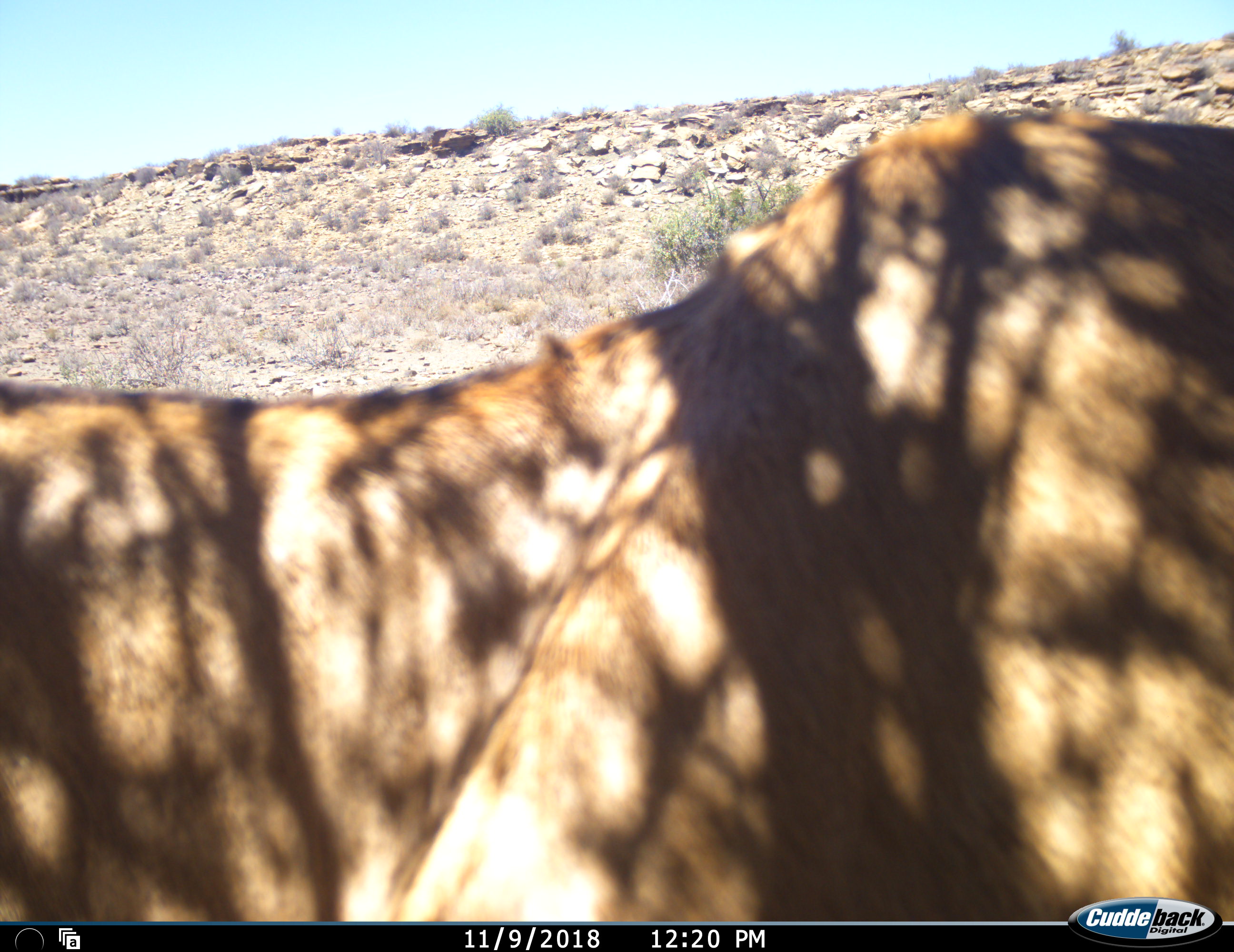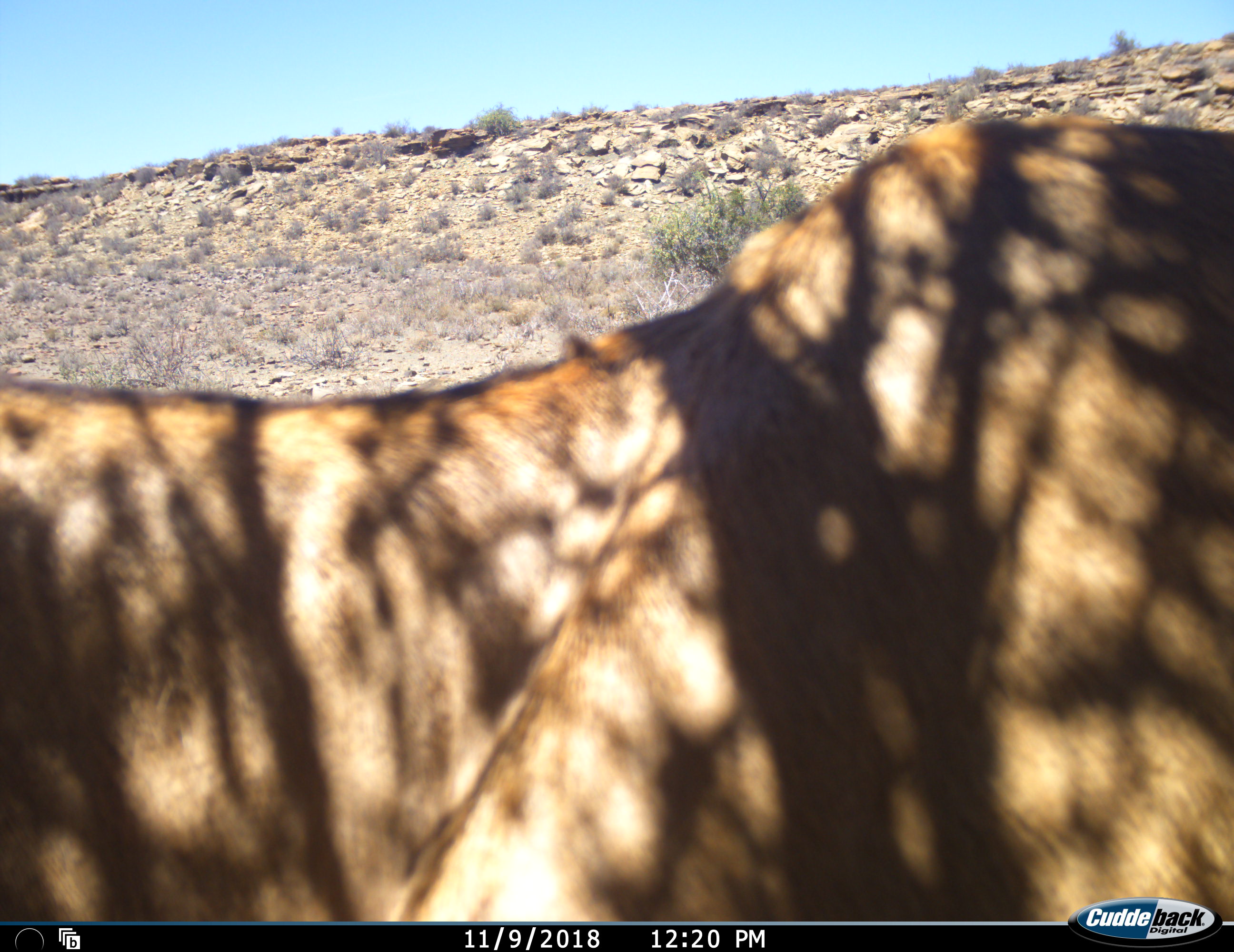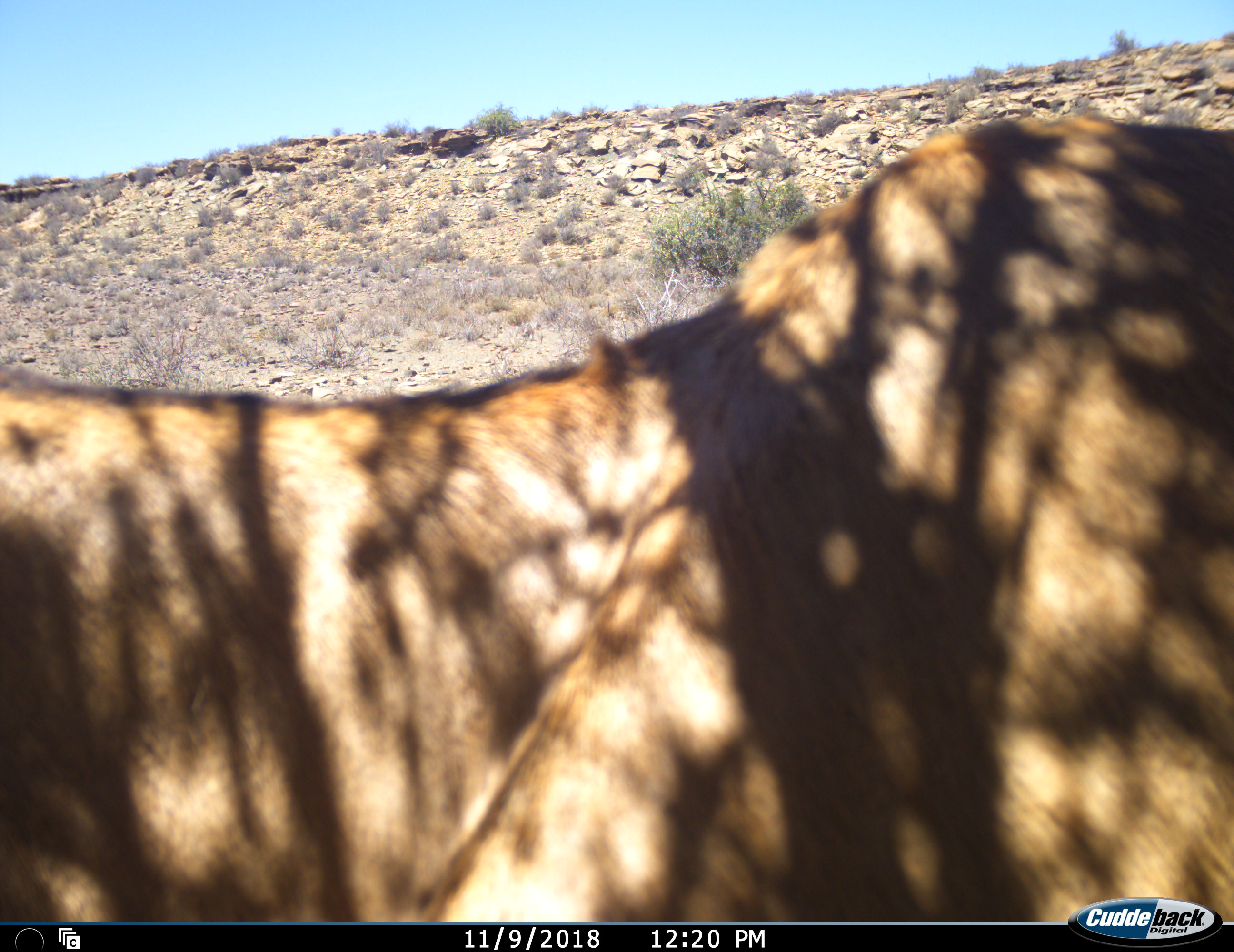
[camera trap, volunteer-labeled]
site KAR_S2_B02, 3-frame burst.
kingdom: Animalia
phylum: Chordata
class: Mammalia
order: Artiodactyla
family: Bovidae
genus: Alcelaphus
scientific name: Alcelaphus buselaphus caama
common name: red hartebeest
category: hartebeestred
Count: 1.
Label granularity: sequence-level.